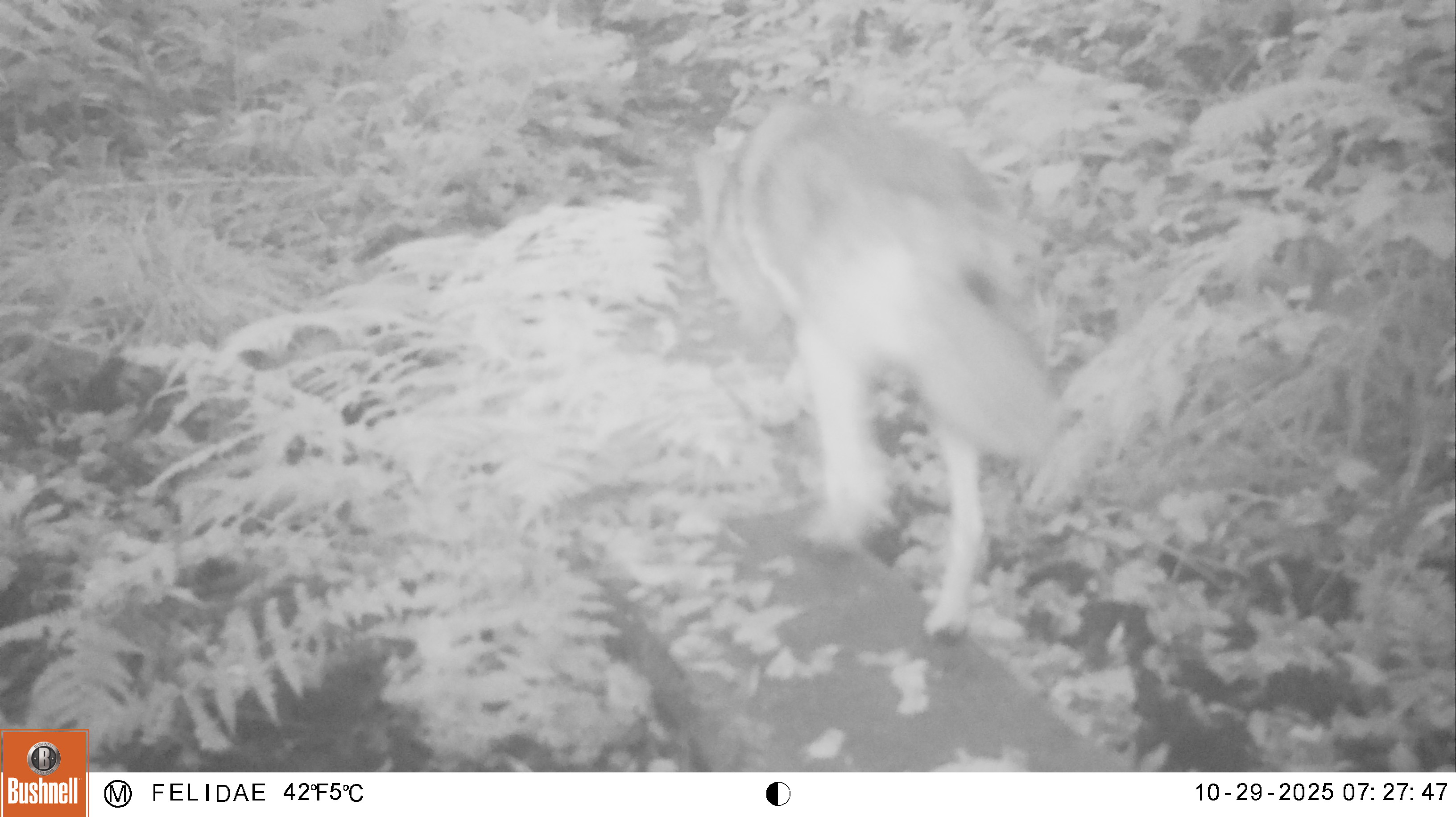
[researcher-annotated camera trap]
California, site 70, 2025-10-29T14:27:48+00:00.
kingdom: Animalia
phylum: Chordata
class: Mammalia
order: Carnivora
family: Canidae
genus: Canis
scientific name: Canis latrans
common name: coyote